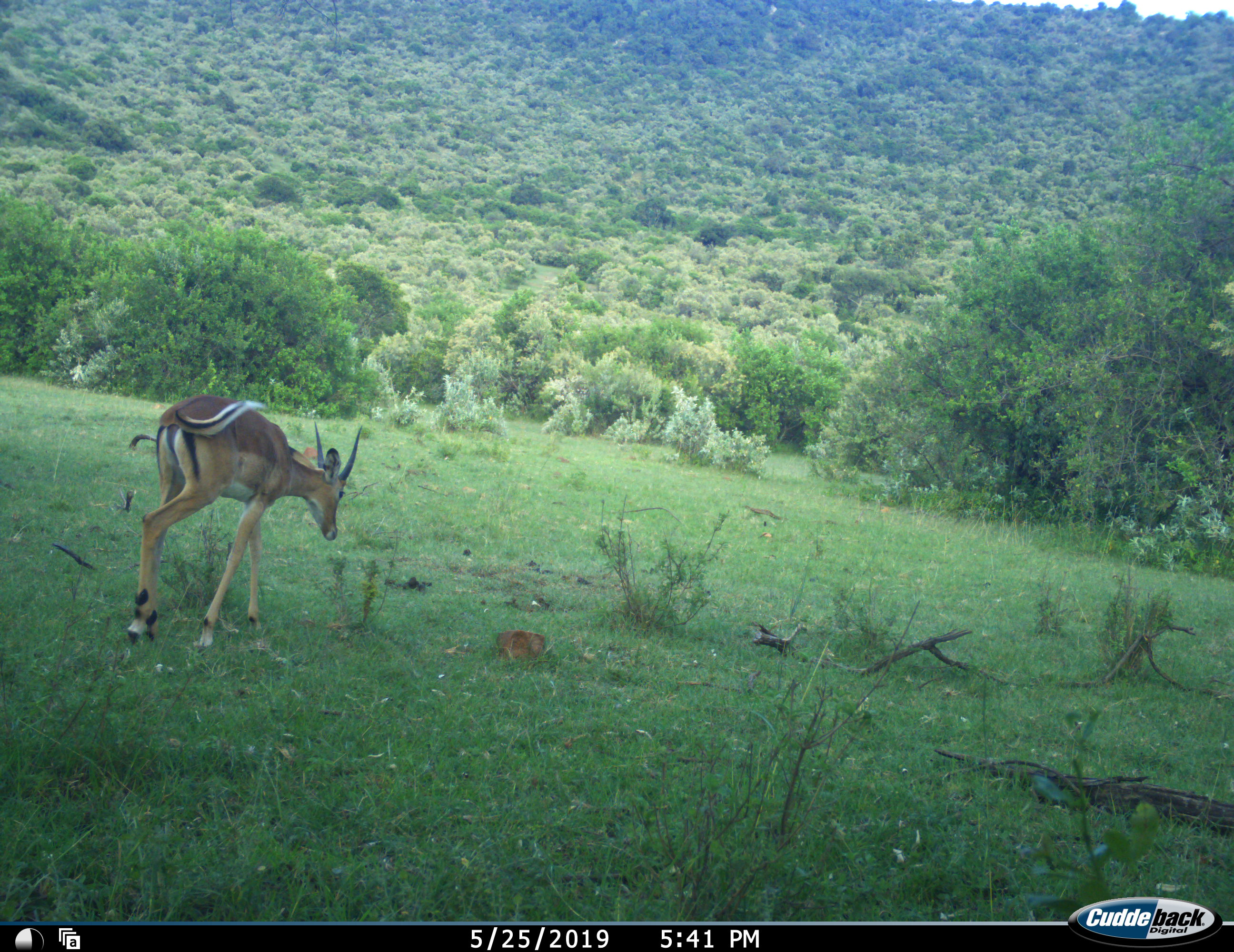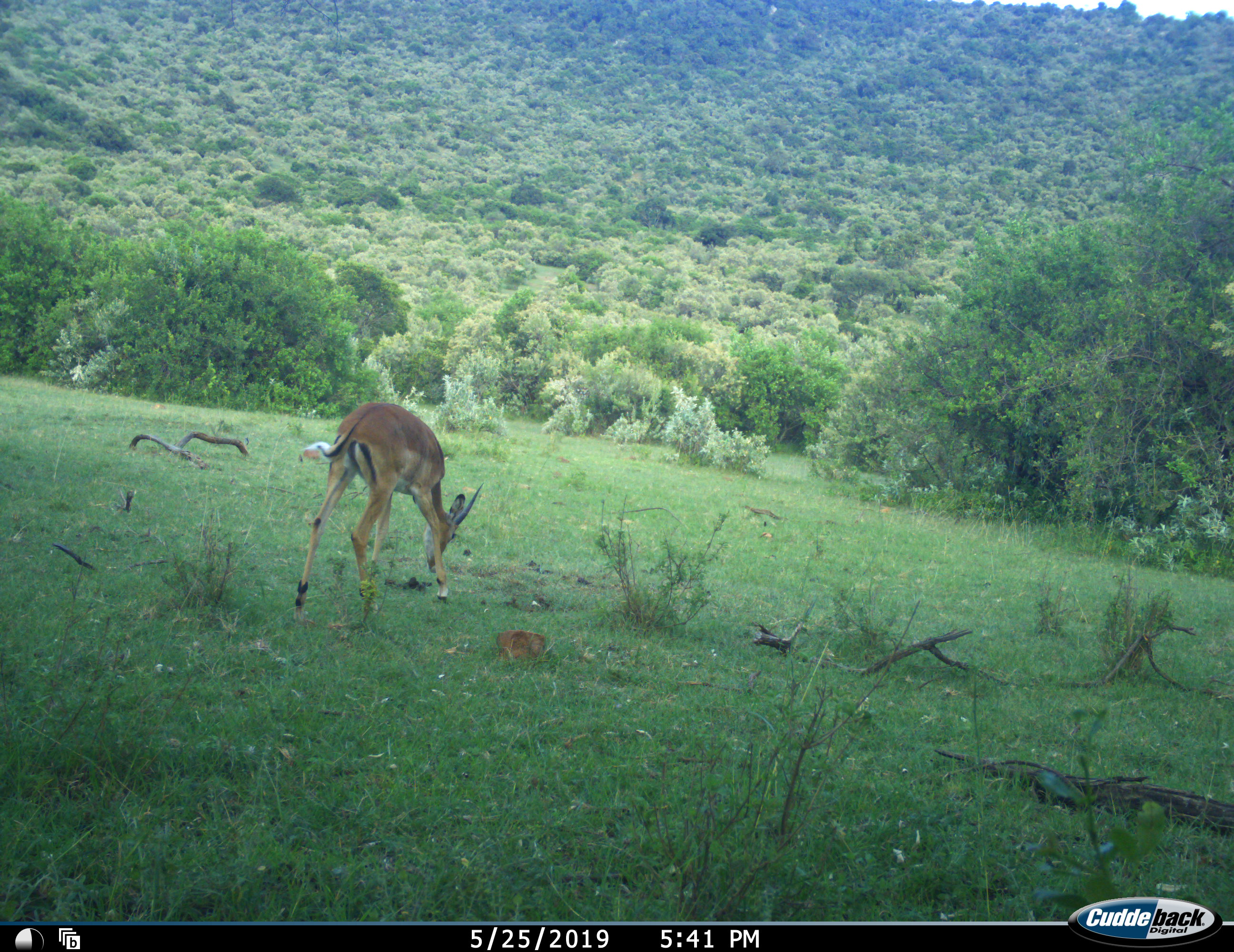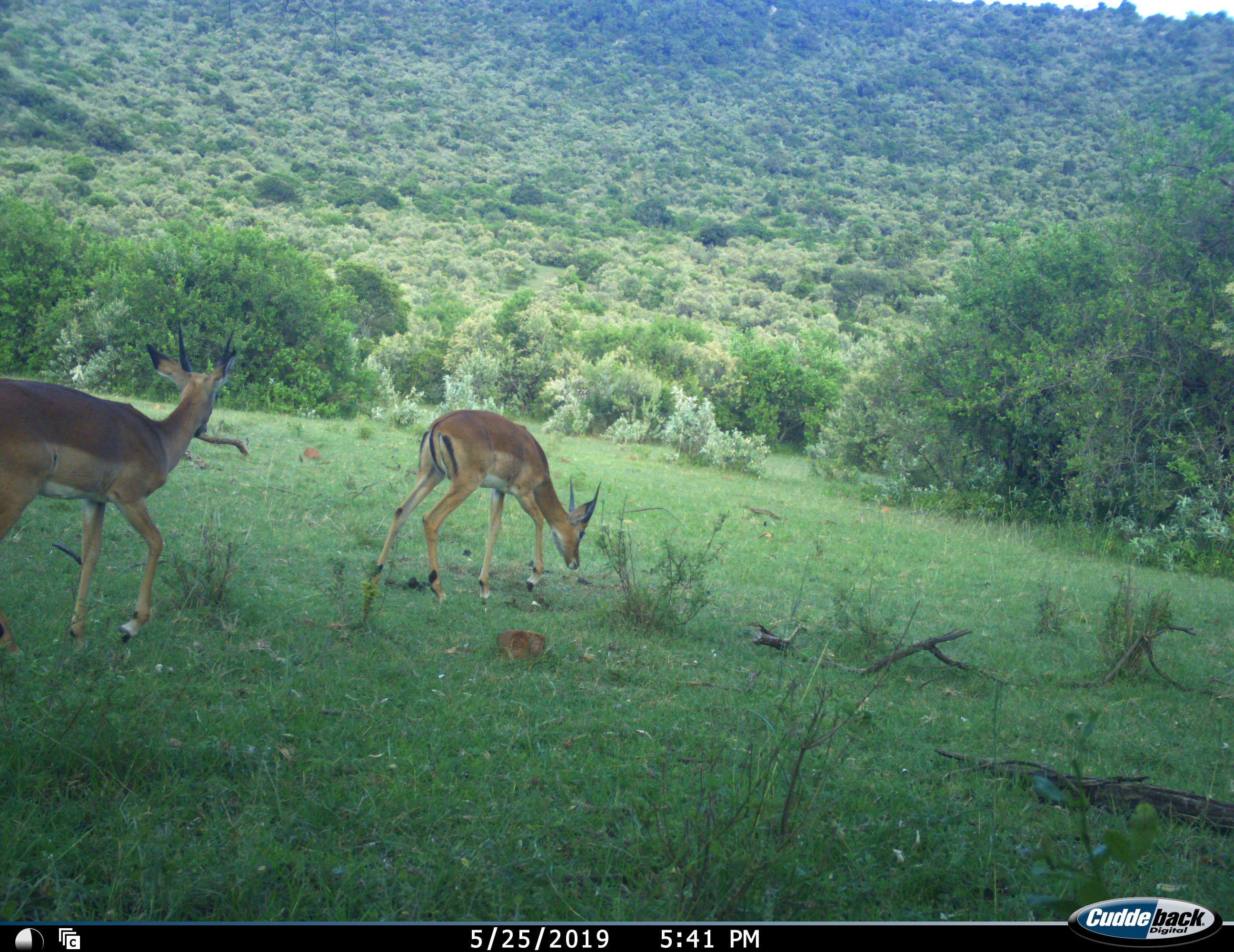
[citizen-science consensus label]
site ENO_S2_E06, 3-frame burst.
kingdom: Animalia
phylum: Chordata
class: Mammalia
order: Artiodactyla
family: Bovidae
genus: Aepyceros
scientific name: Aepyceros melampus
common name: impala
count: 2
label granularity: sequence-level